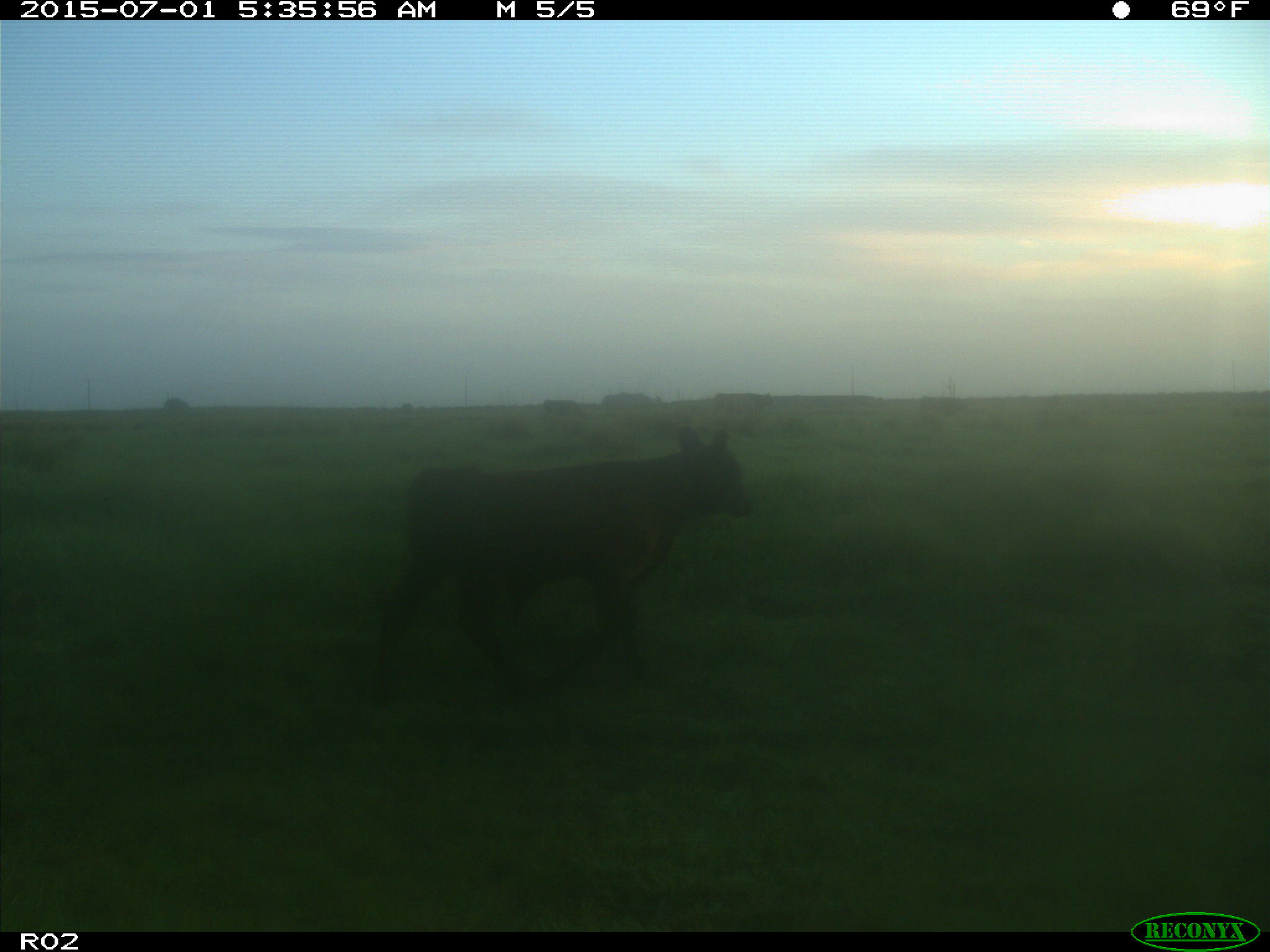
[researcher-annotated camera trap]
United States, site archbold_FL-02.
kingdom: Animalia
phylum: Chordata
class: Mammalia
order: Artiodactyla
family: Bovidae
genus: Bos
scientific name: Bos taurus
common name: domestic cow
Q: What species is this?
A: Bos taurus (domestic cow).